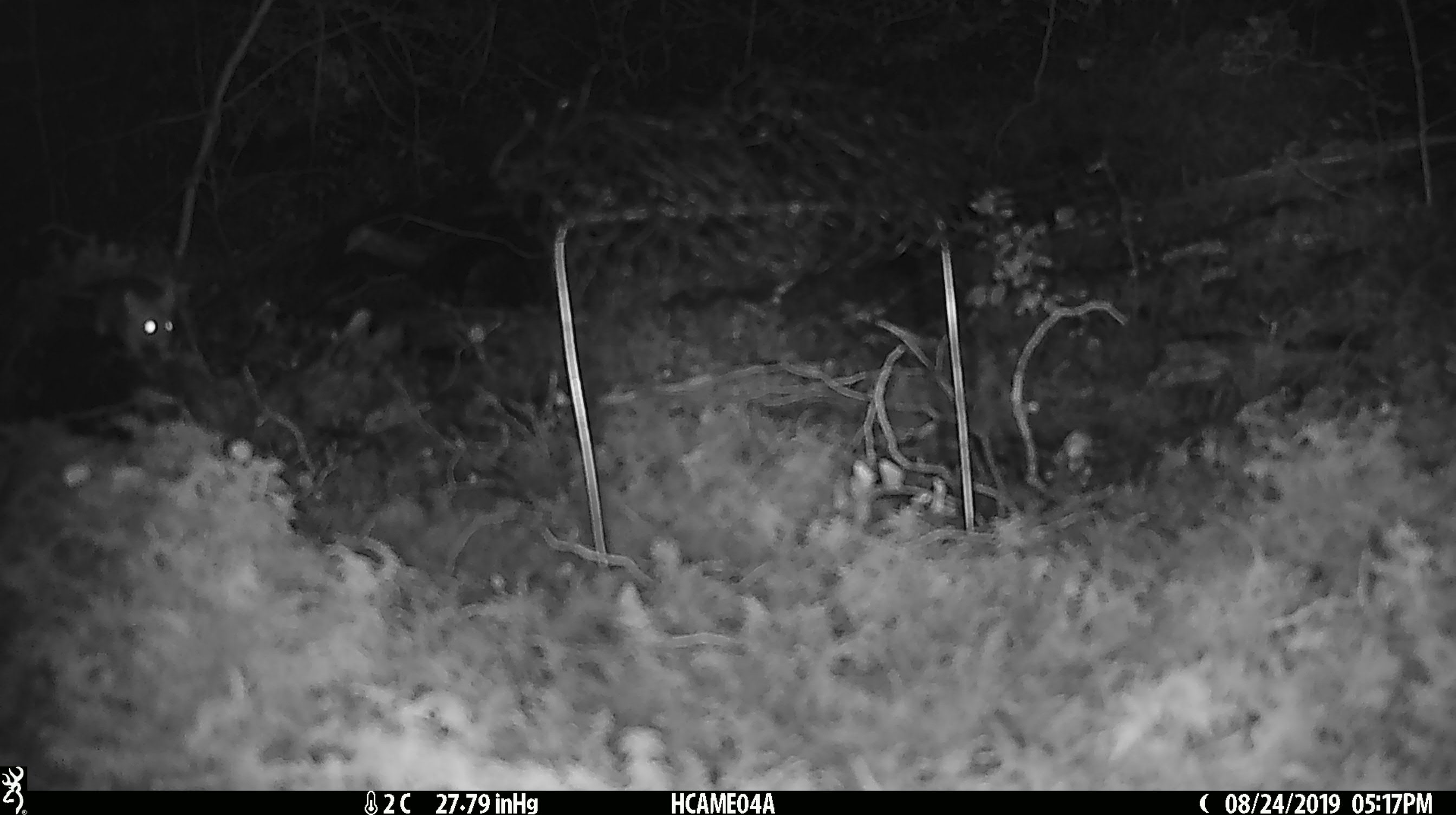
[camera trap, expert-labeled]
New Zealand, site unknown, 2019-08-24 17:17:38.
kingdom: Animalia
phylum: Chordata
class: Mammalia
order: Rodentia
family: Muridae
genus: Mus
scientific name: Mus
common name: mouse